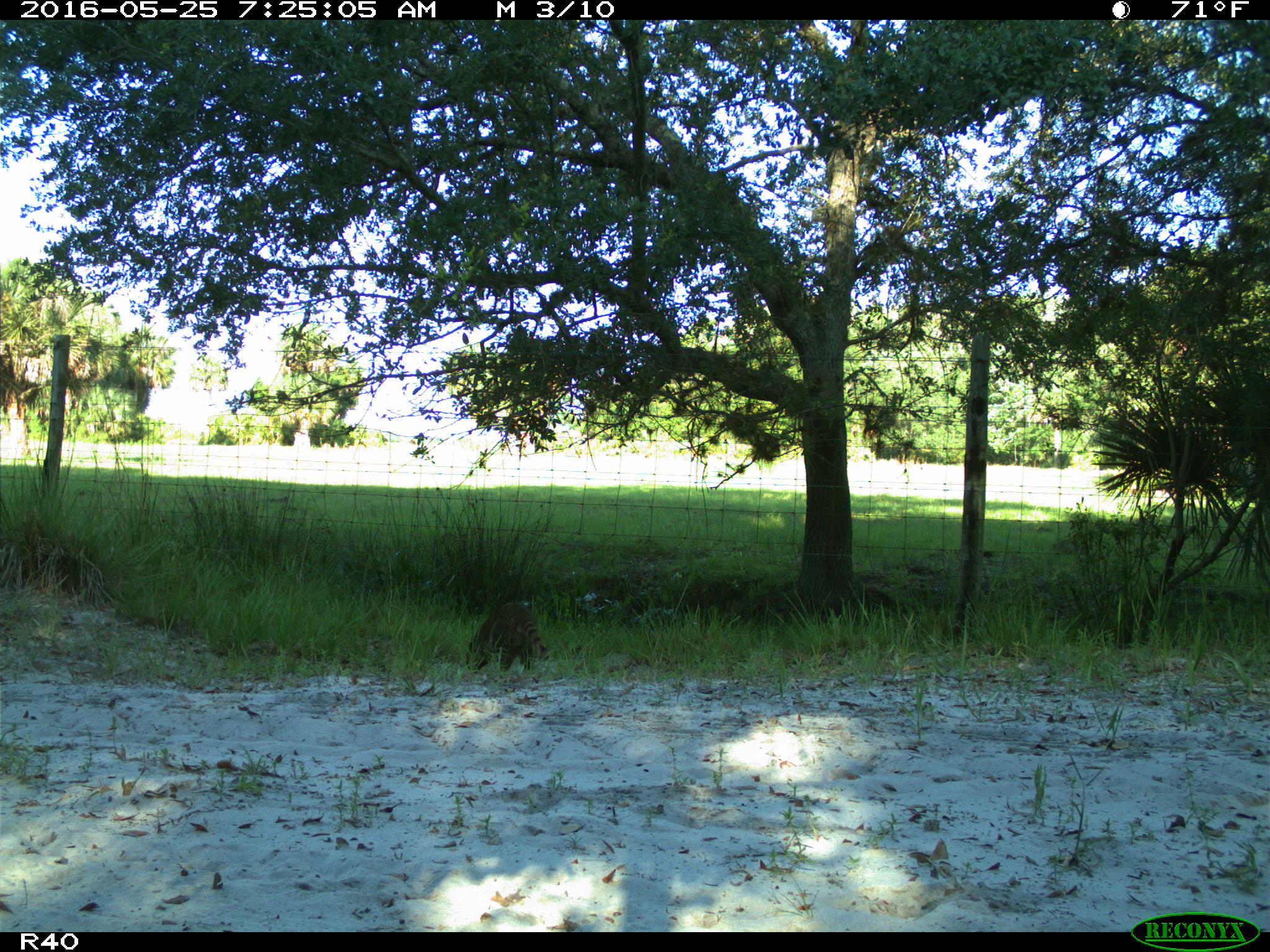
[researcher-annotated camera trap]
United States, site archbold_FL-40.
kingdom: Animalia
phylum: Chordata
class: Mammalia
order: Carnivora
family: Procyonidae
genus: Procyon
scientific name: Procyon lotor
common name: common raccoon